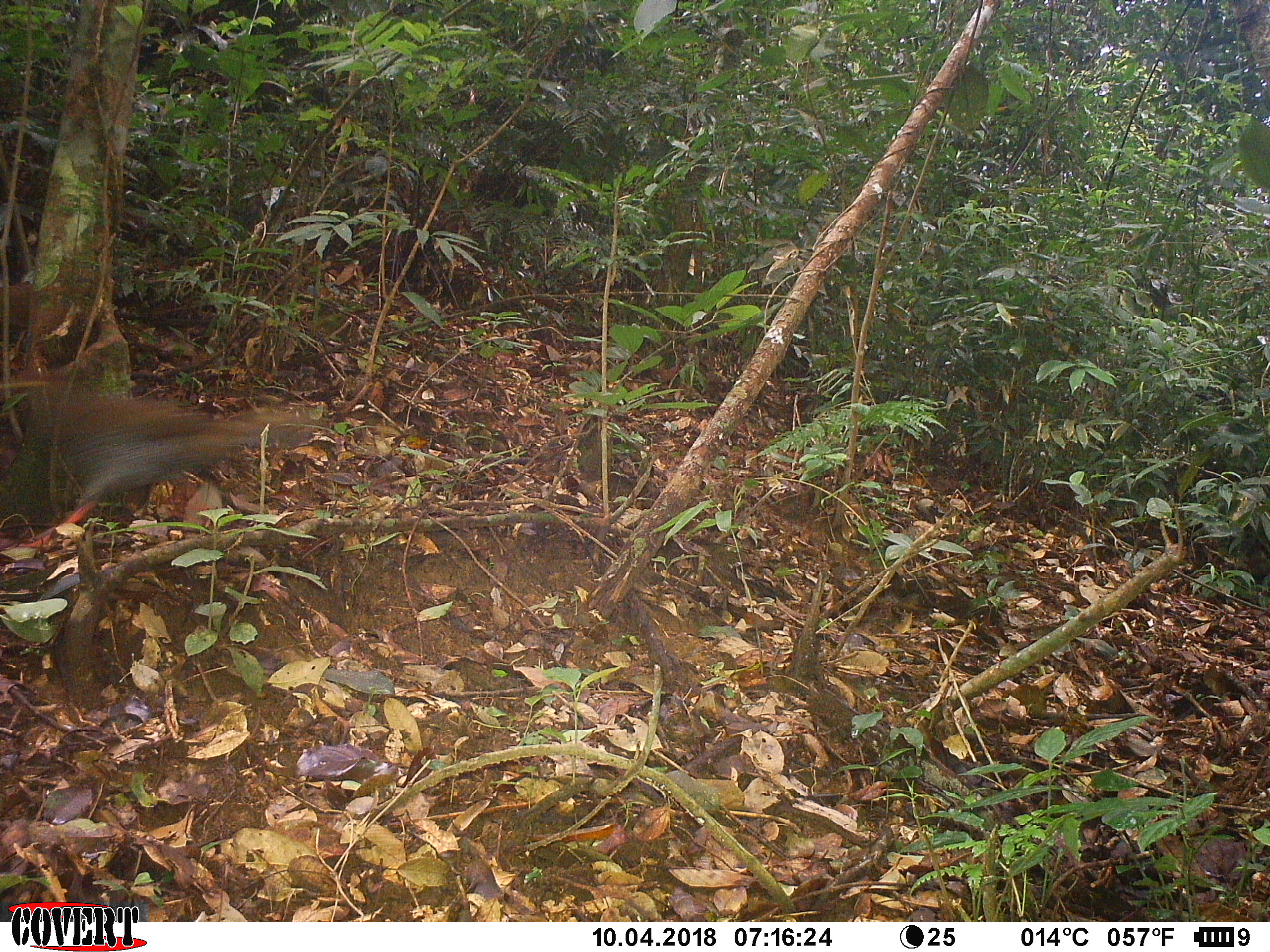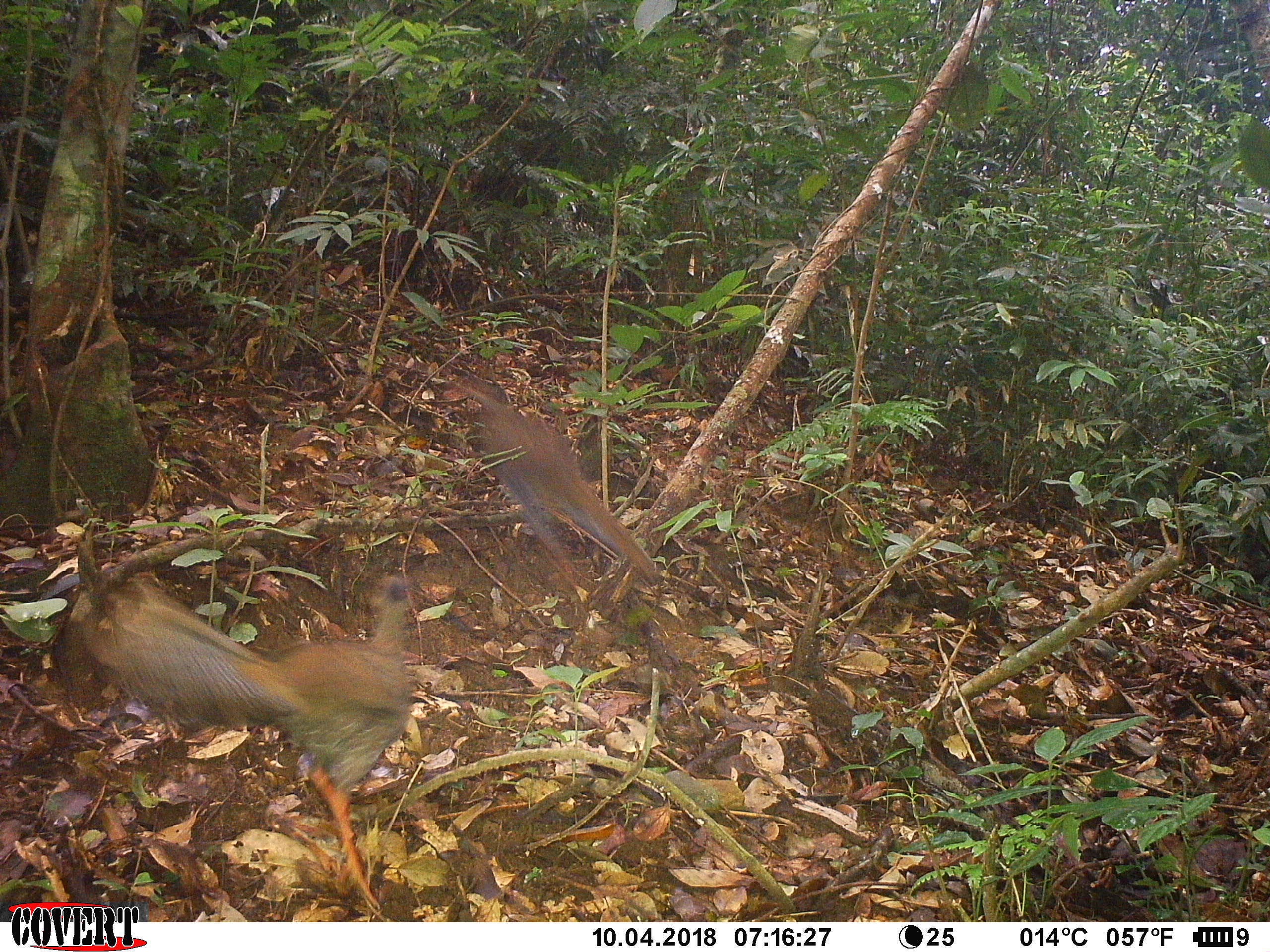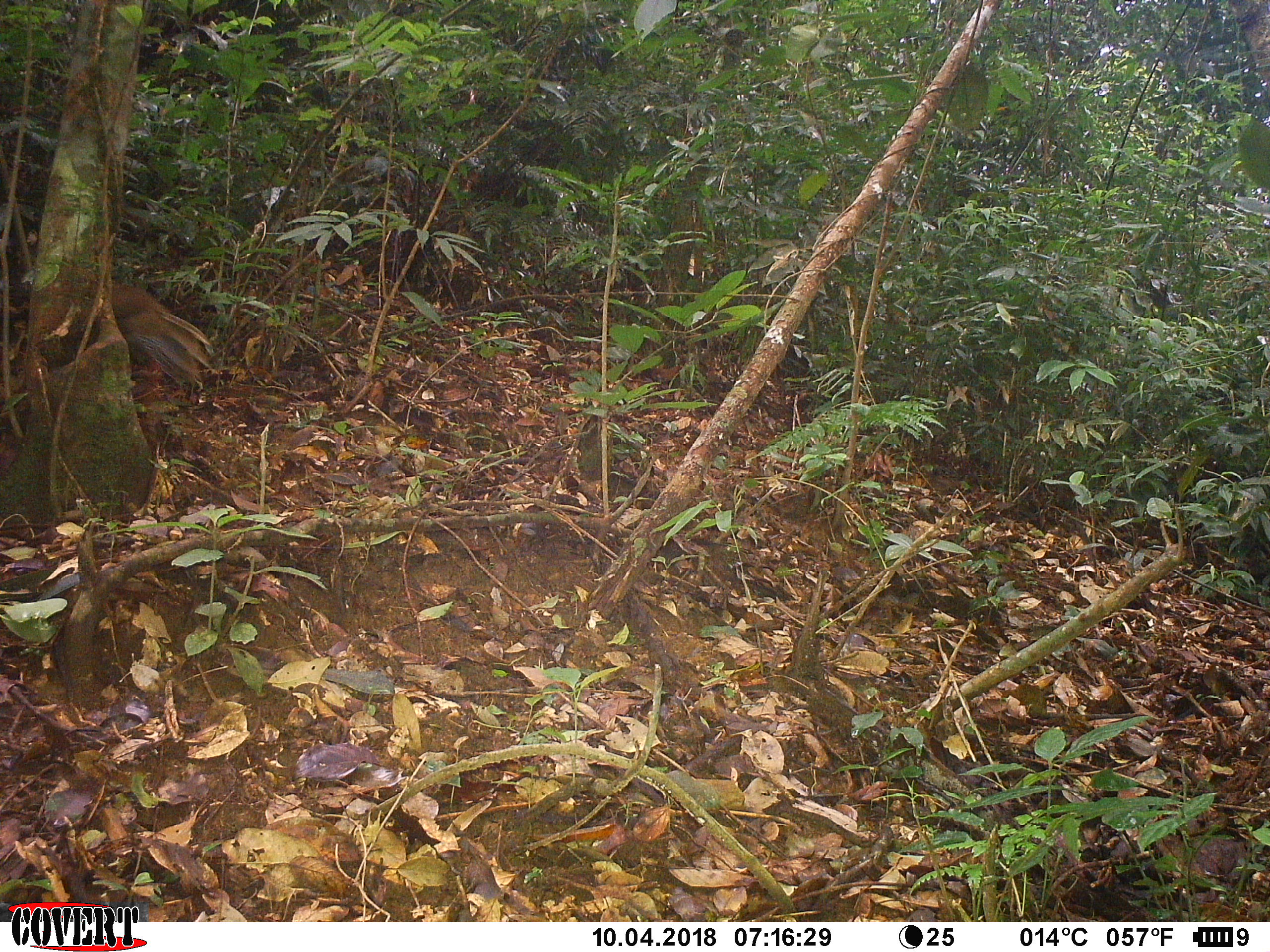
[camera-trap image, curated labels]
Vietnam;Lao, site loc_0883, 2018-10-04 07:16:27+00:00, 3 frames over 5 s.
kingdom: Animalia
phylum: Chordata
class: Aves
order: Galliformes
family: Phasianidae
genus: Lophura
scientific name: Lophura nycthemera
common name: silver pheasant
Silver pheasant (Lophura nycthemera). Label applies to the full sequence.